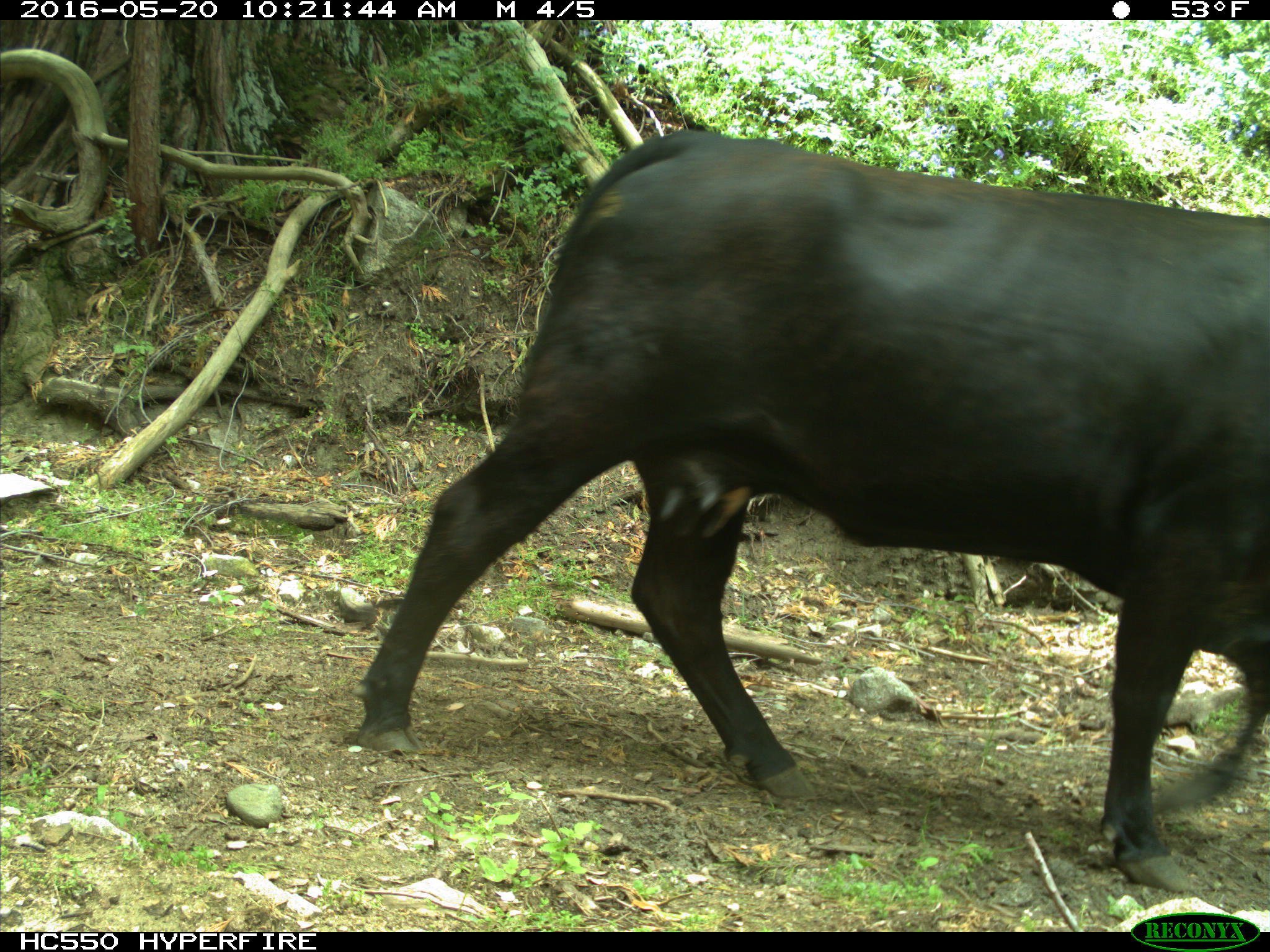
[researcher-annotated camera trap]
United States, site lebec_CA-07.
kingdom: Animalia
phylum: Chordata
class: Mammalia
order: Artiodactyla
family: Bovidae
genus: Bos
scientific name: Bos taurus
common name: domestic cow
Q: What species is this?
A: Bos taurus (domestic cow).